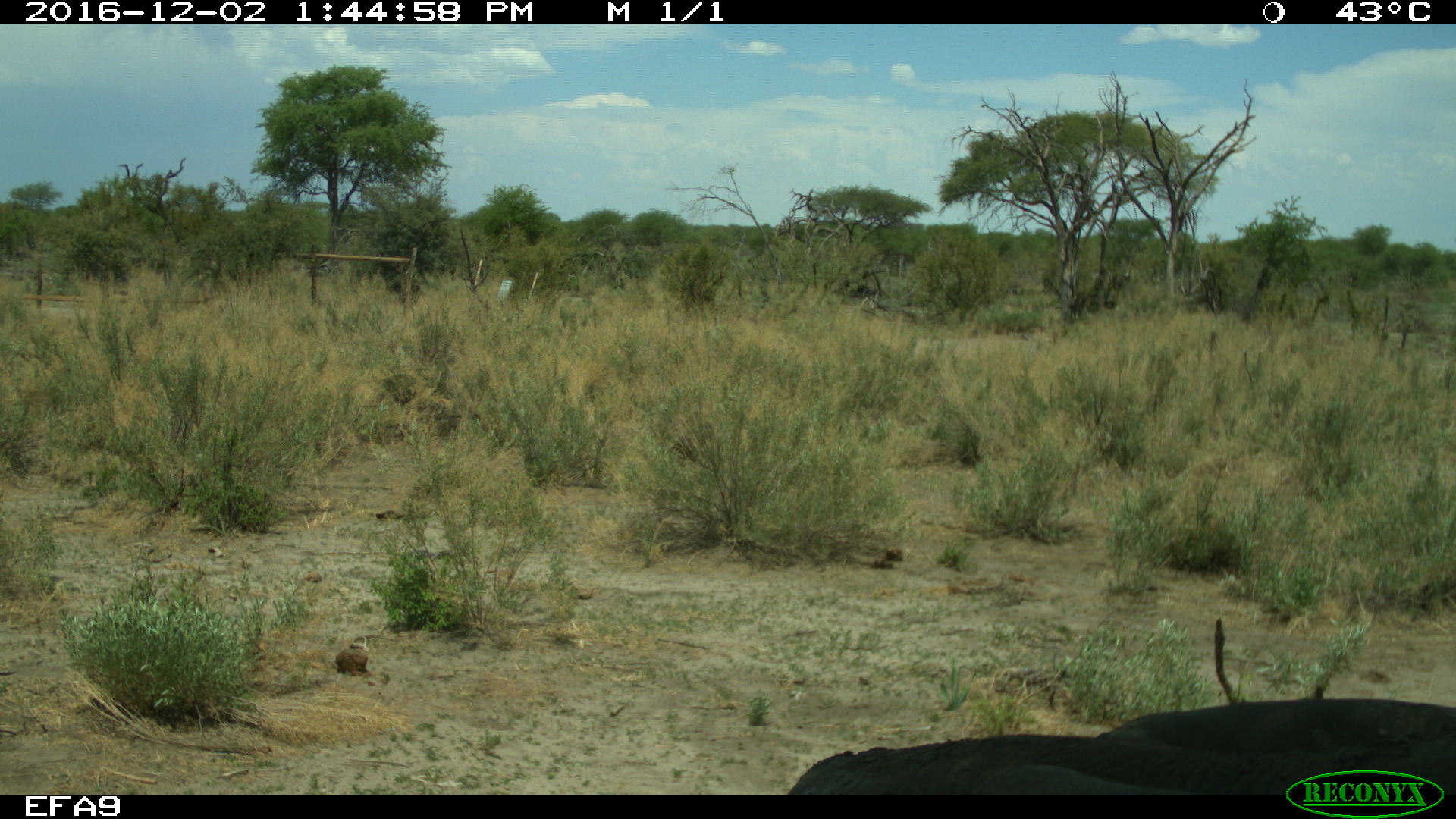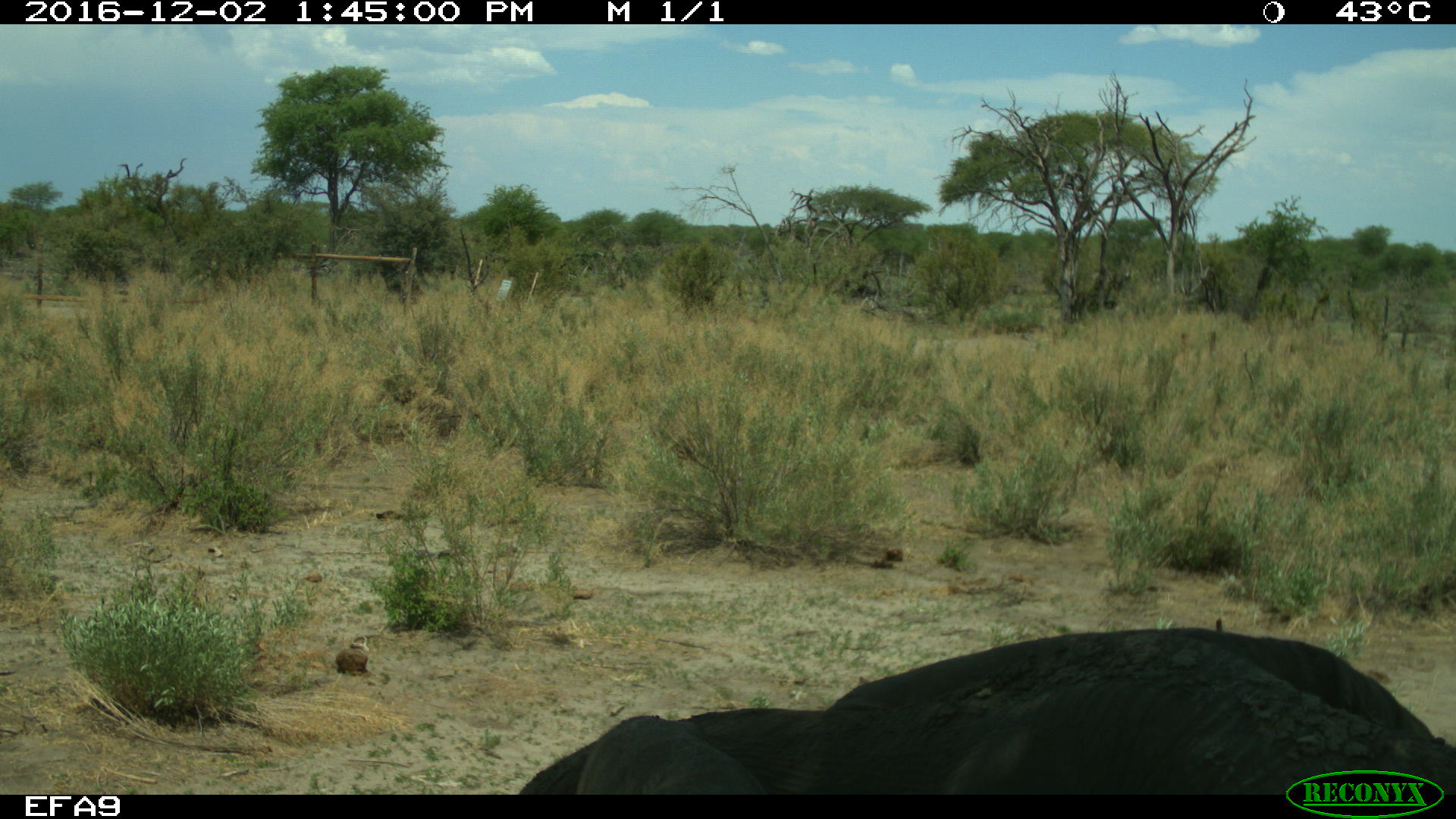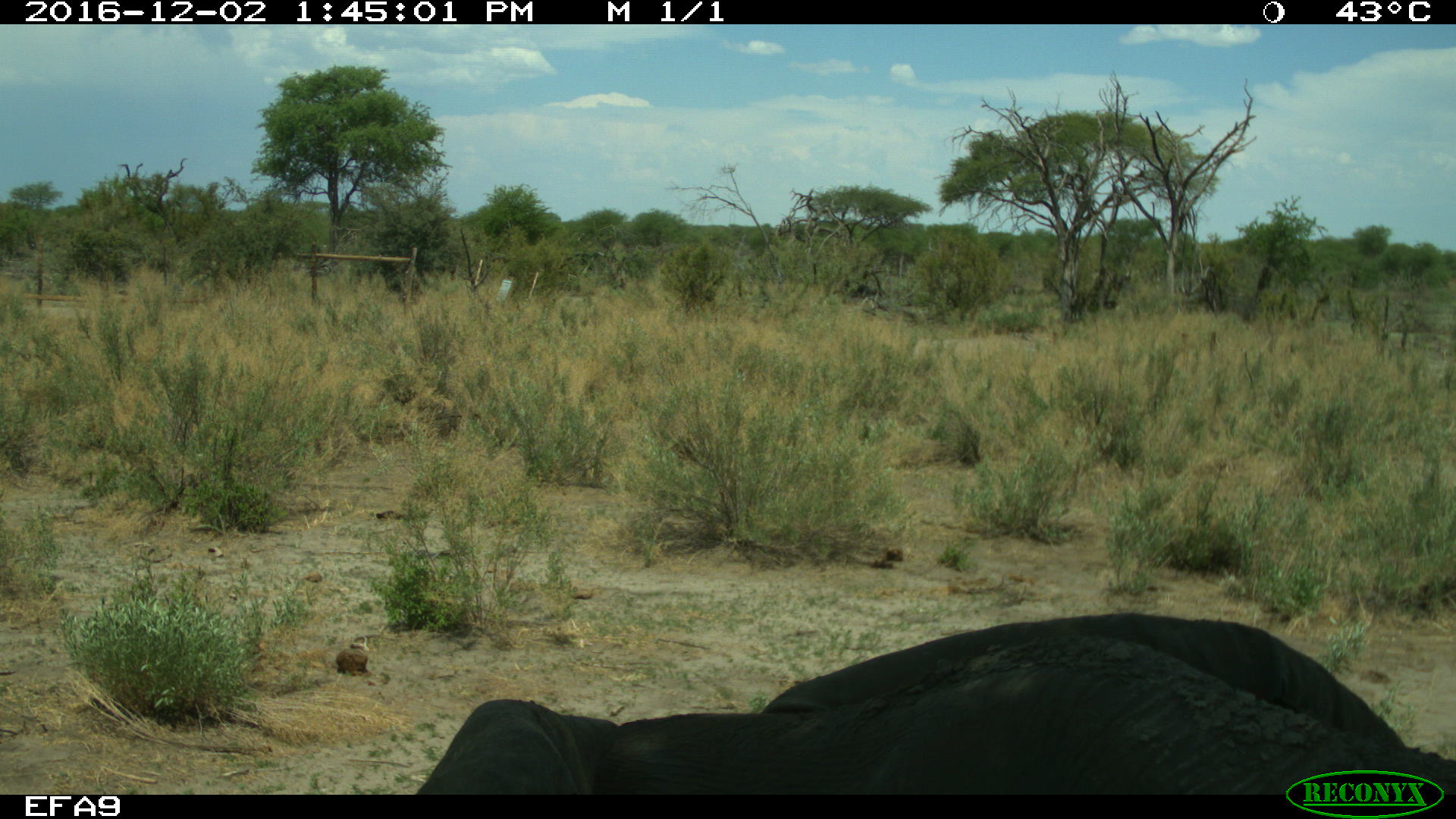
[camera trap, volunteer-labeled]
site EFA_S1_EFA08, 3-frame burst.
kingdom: Animalia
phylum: Chordata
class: Mammalia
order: Proboscidea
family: Elephantidae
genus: Loxodonta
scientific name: Loxodonta africana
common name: african bush elephant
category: elephant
Elephant (african bush elephant) (Loxodonta africana), count 1. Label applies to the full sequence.